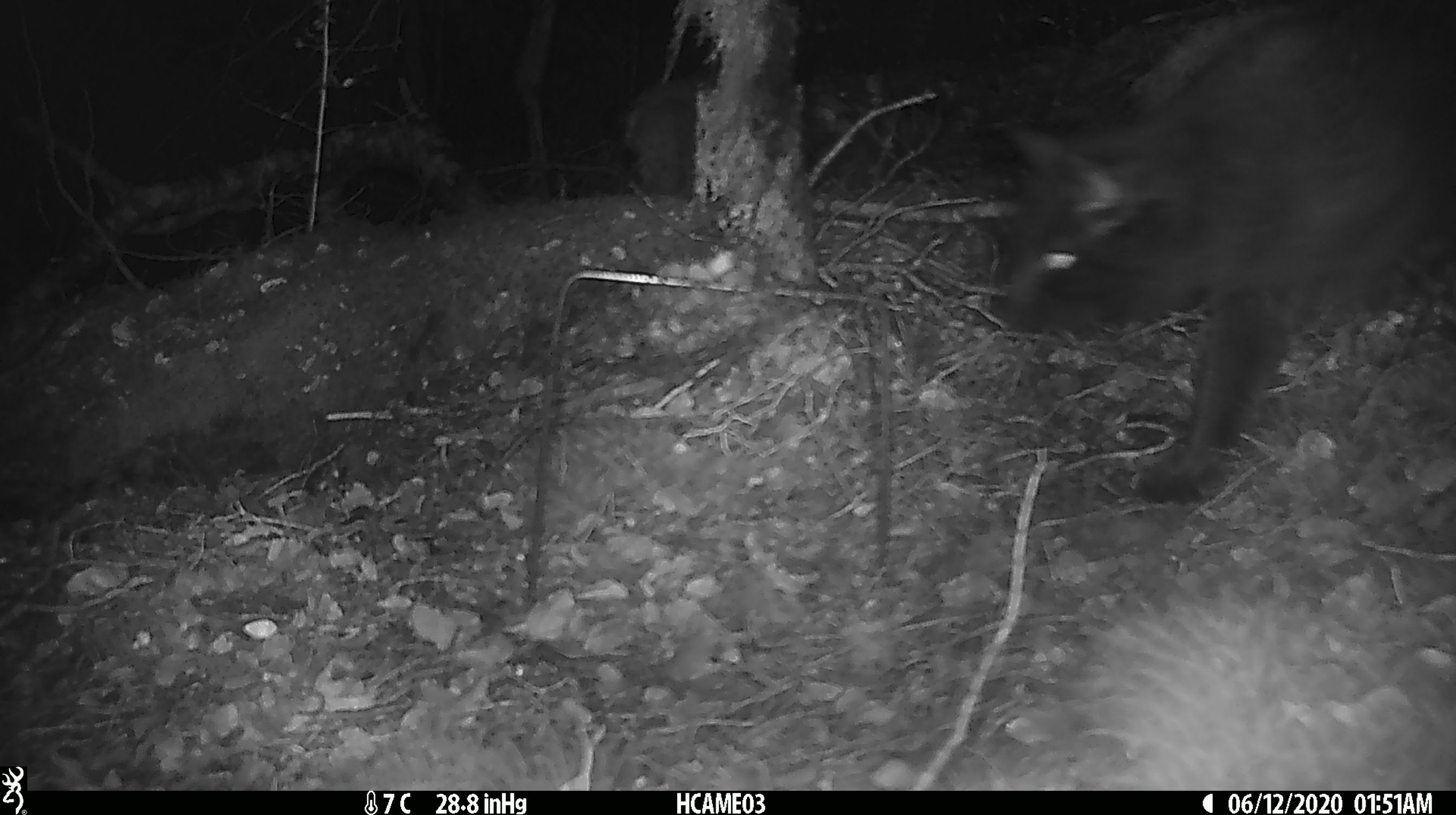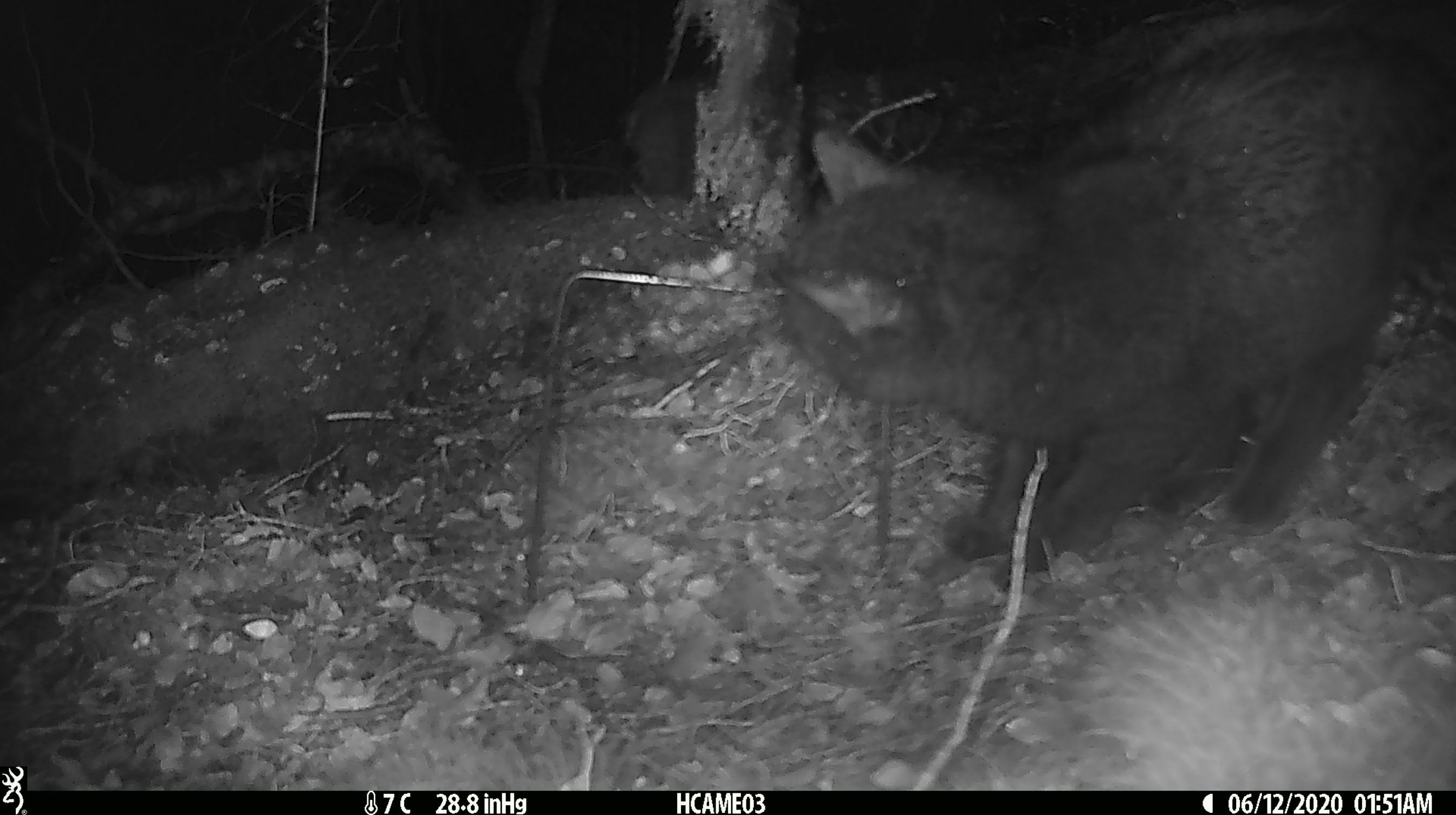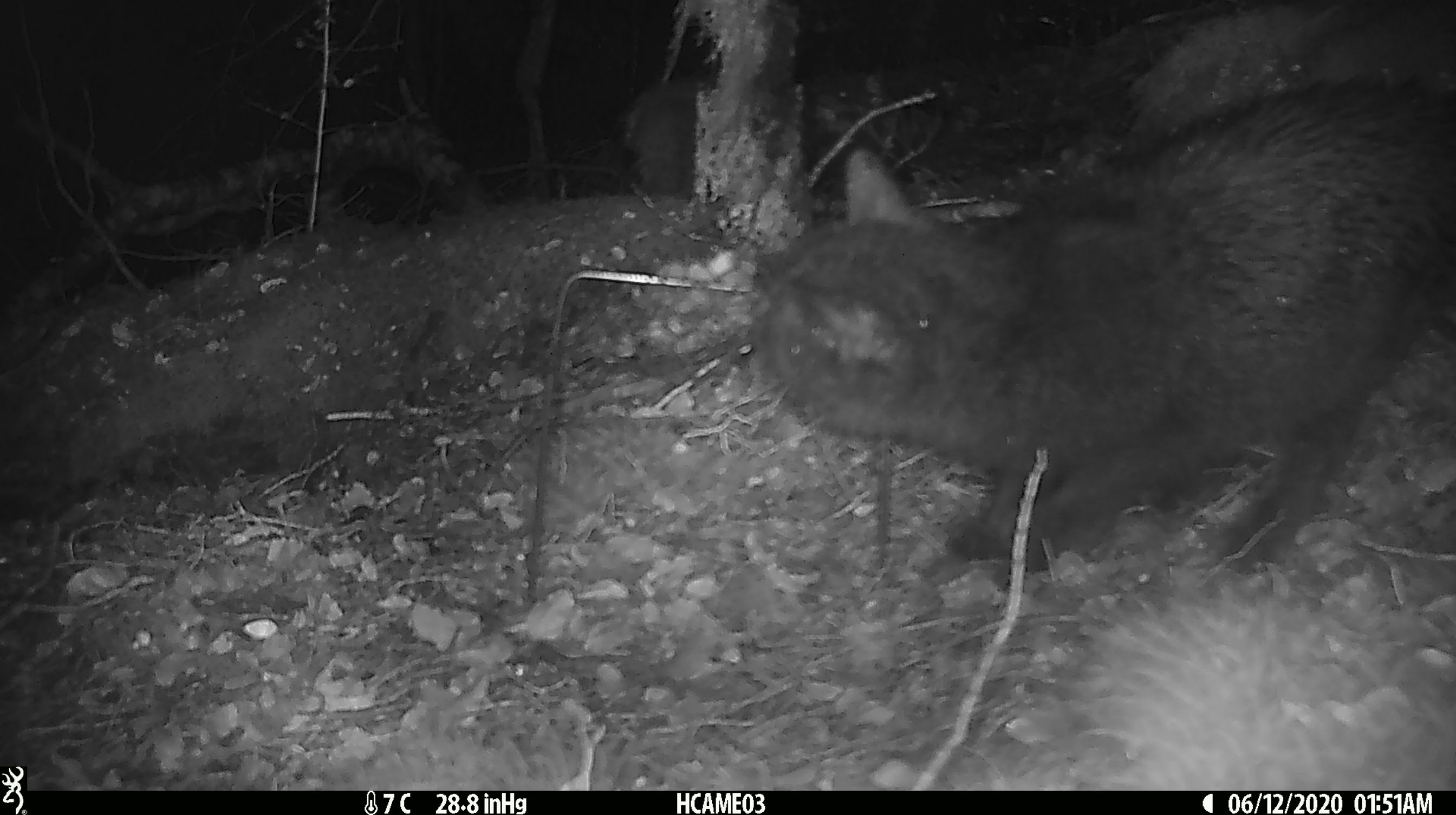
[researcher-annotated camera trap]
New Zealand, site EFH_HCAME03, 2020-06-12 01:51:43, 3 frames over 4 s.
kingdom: Animalia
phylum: Chordata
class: Mammalia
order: Carnivora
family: Felidae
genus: Felis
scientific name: Felis catus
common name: domestic cat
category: cat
Cat (domestic cat) (Felis catus).